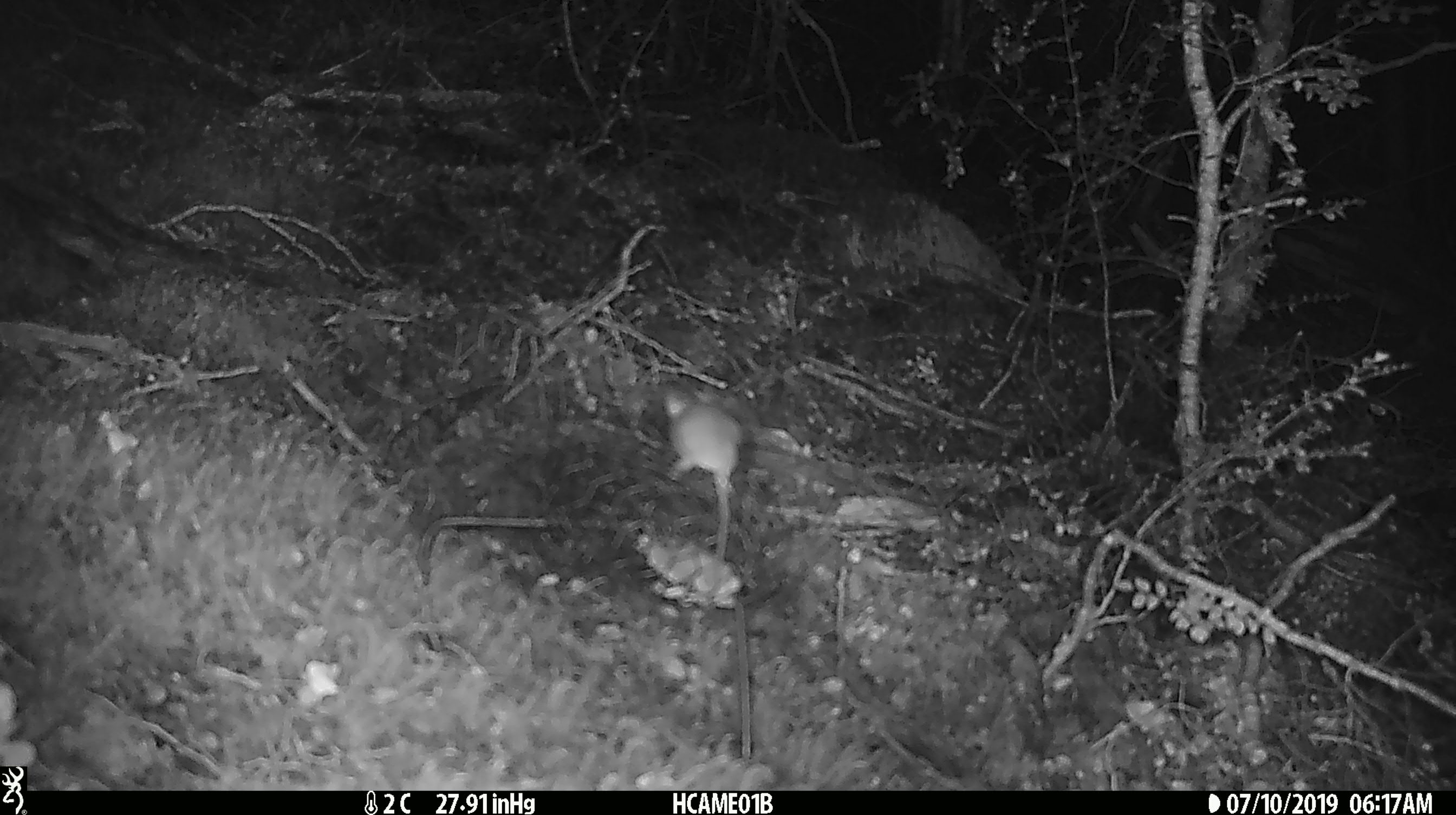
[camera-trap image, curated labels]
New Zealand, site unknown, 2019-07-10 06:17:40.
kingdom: Animalia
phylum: Chordata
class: Mammalia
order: Rodentia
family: Muridae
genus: Mus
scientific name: Mus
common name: mouse